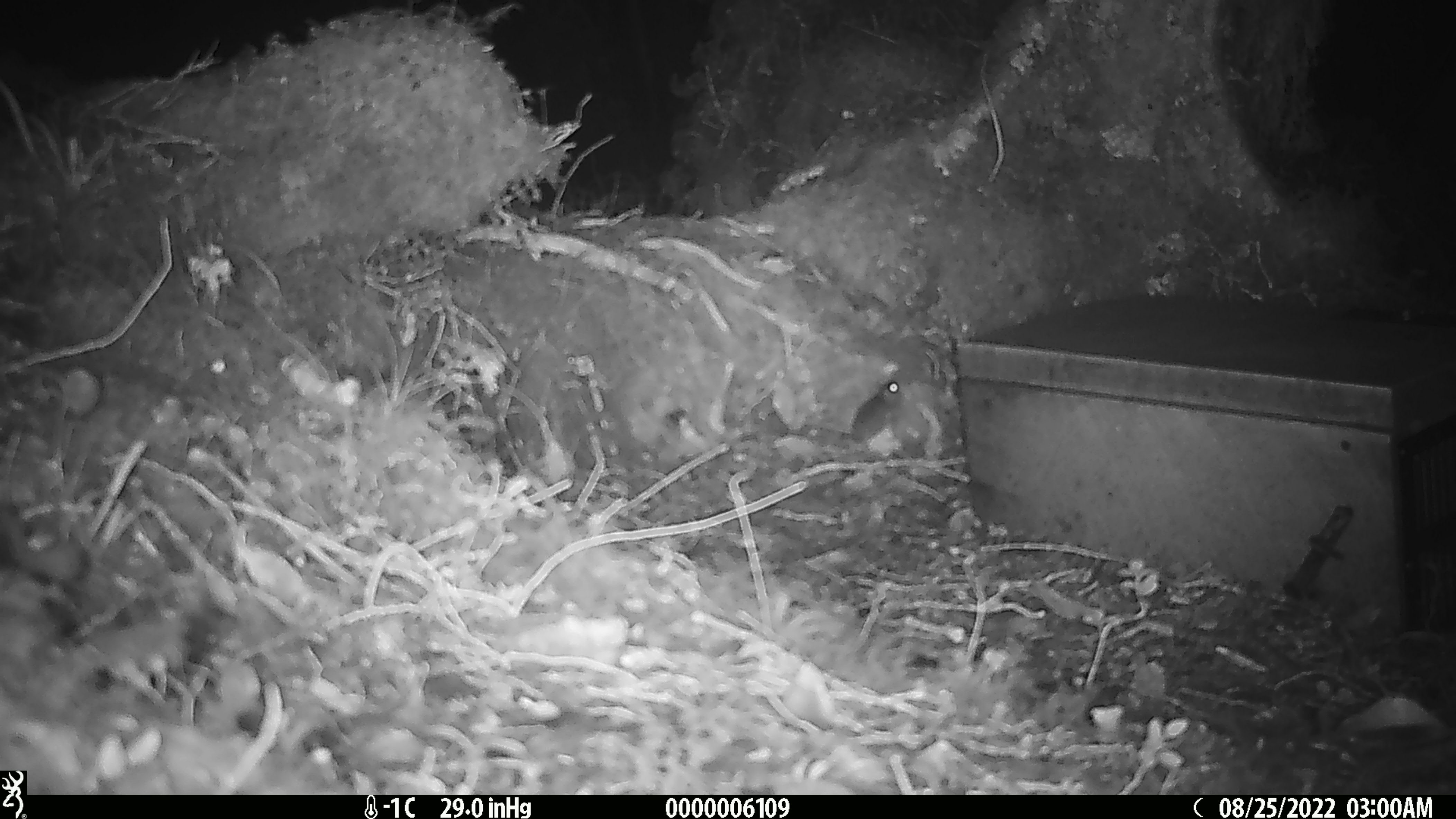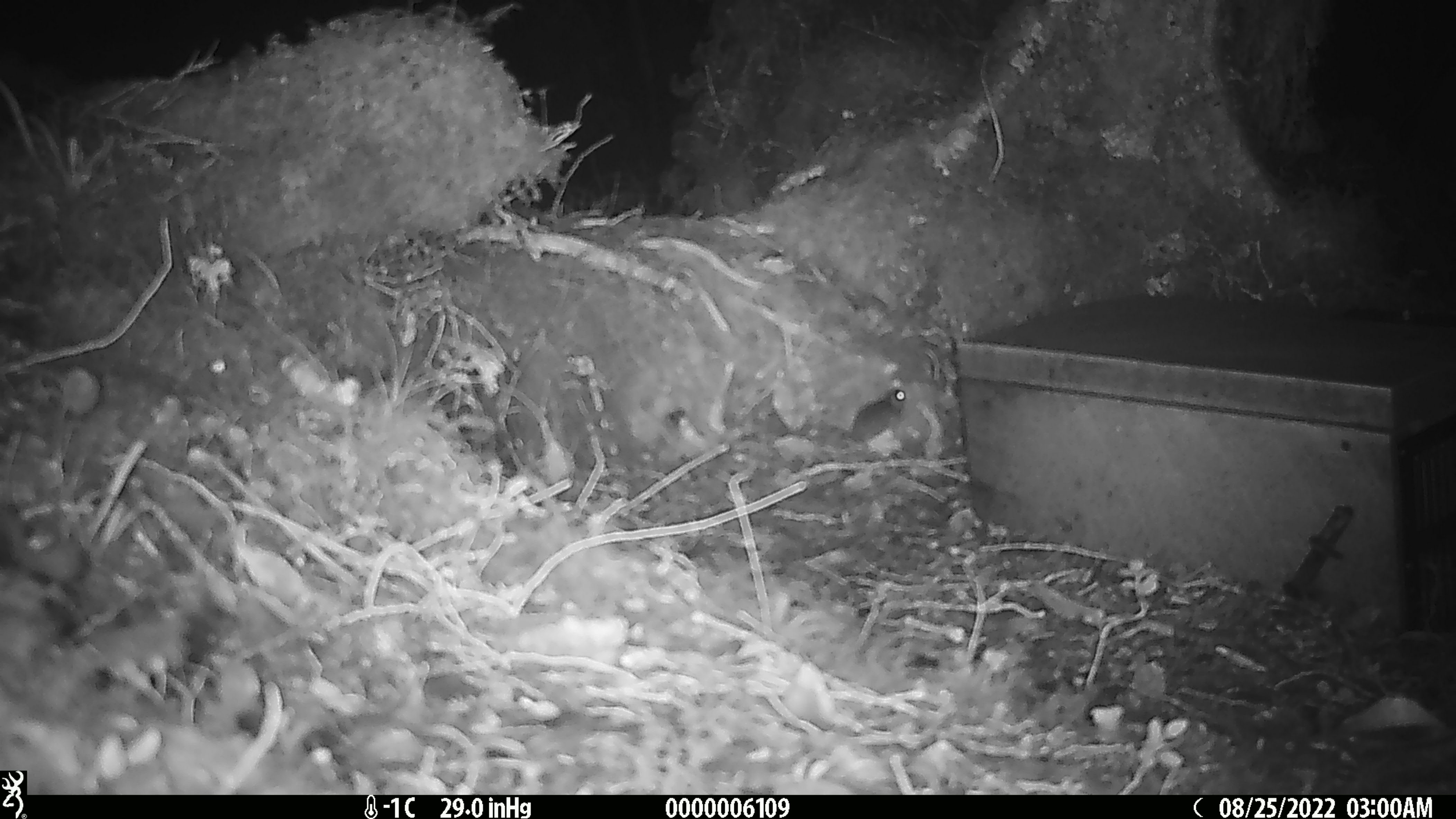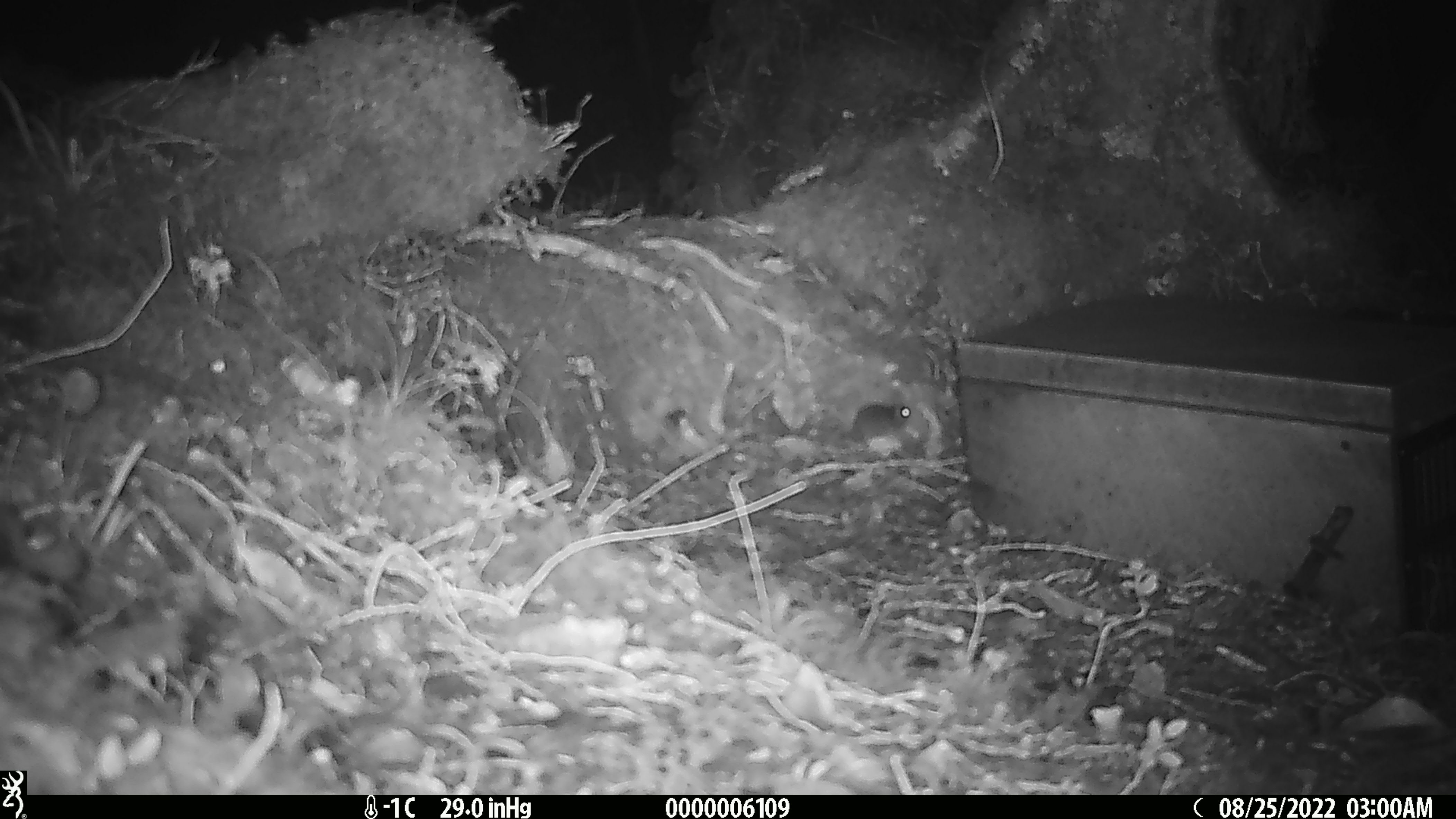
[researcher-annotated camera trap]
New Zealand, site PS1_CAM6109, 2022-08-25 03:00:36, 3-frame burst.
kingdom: Animalia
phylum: Chordata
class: Mammalia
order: Rodentia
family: Muridae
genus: Mus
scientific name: Mus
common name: mouse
Mouse (Mus).